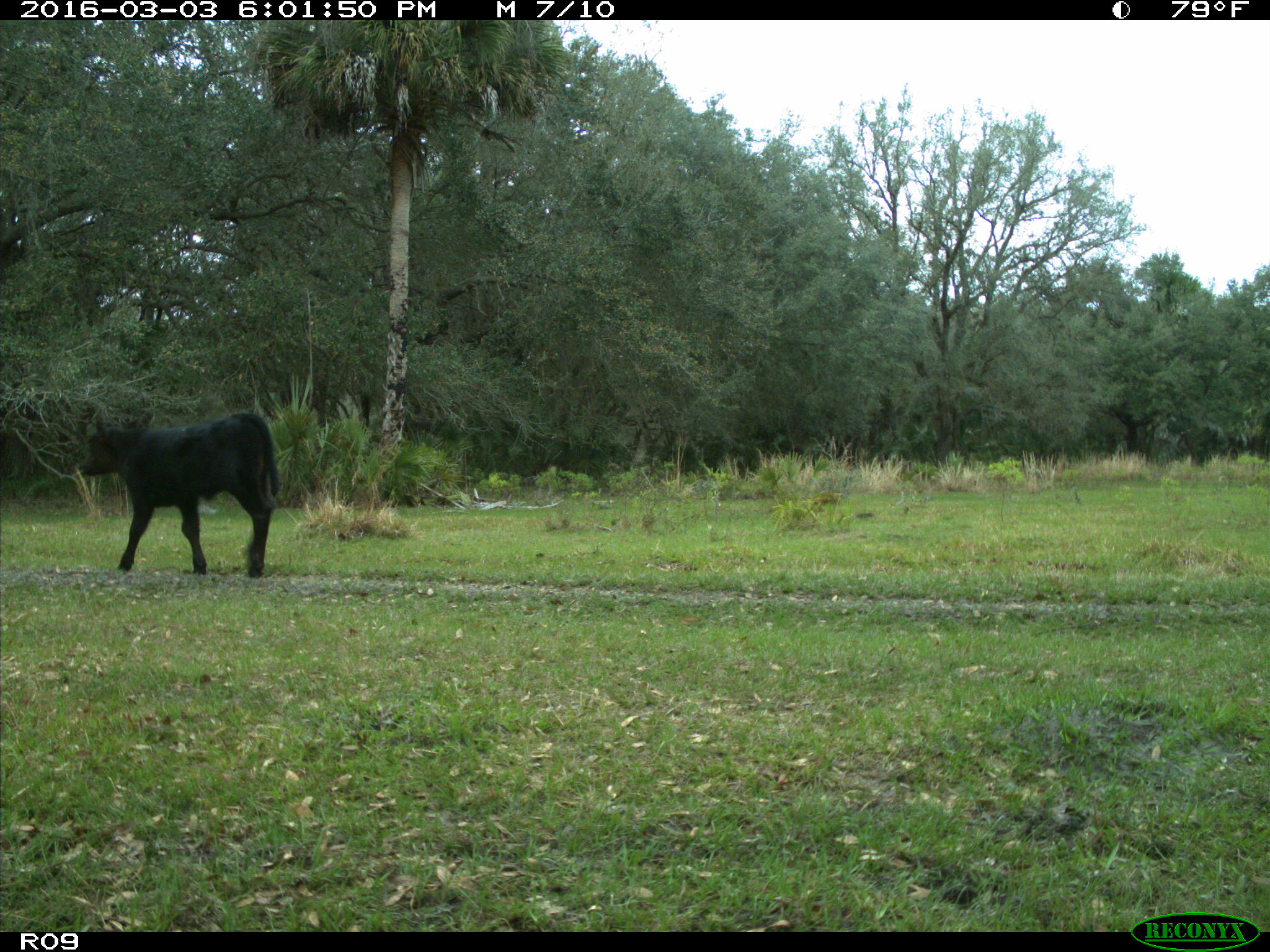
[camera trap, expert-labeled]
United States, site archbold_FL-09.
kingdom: Animalia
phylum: Chordata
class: Mammalia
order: Artiodactyla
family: Bovidae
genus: Bos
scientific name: Bos taurus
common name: domestic cow